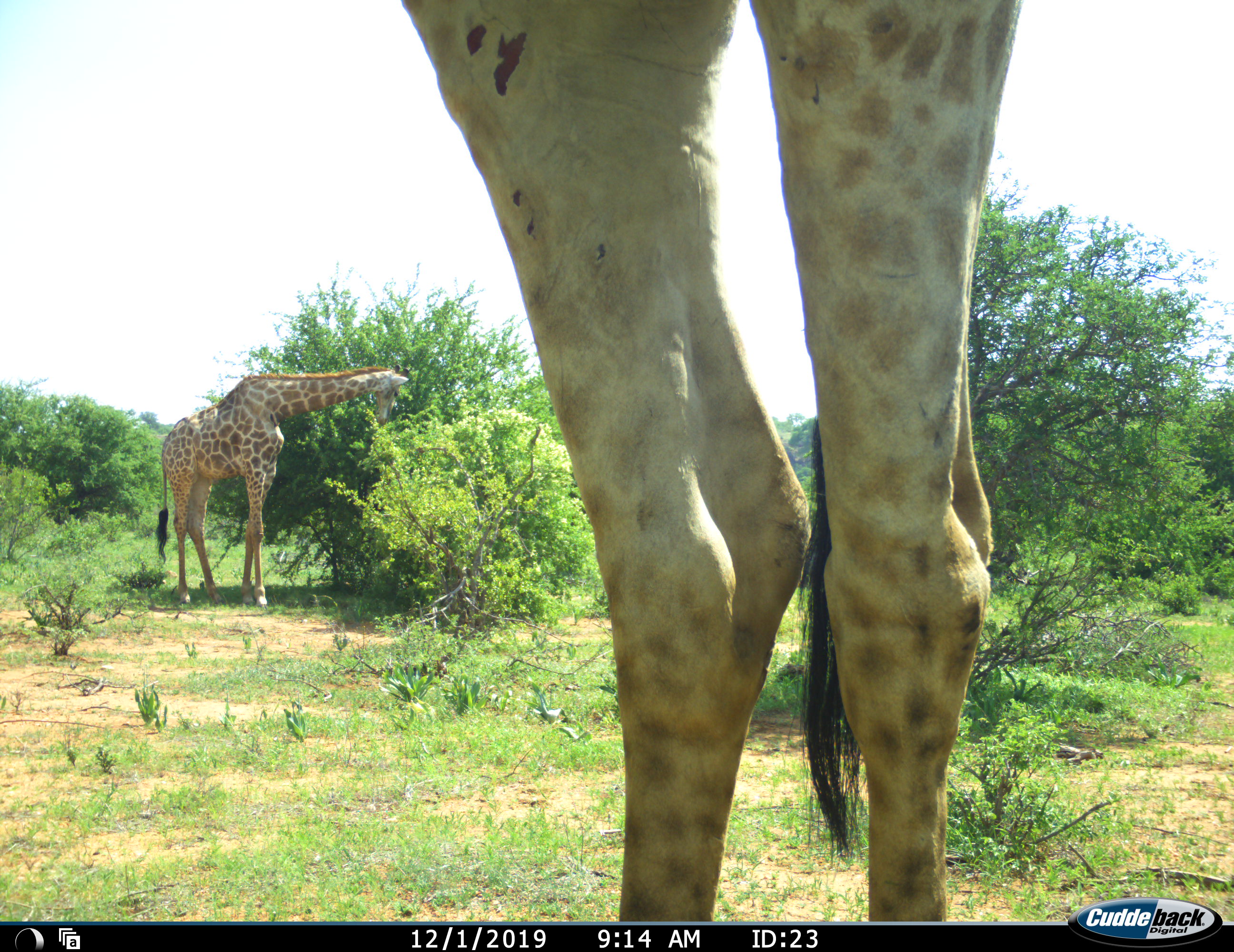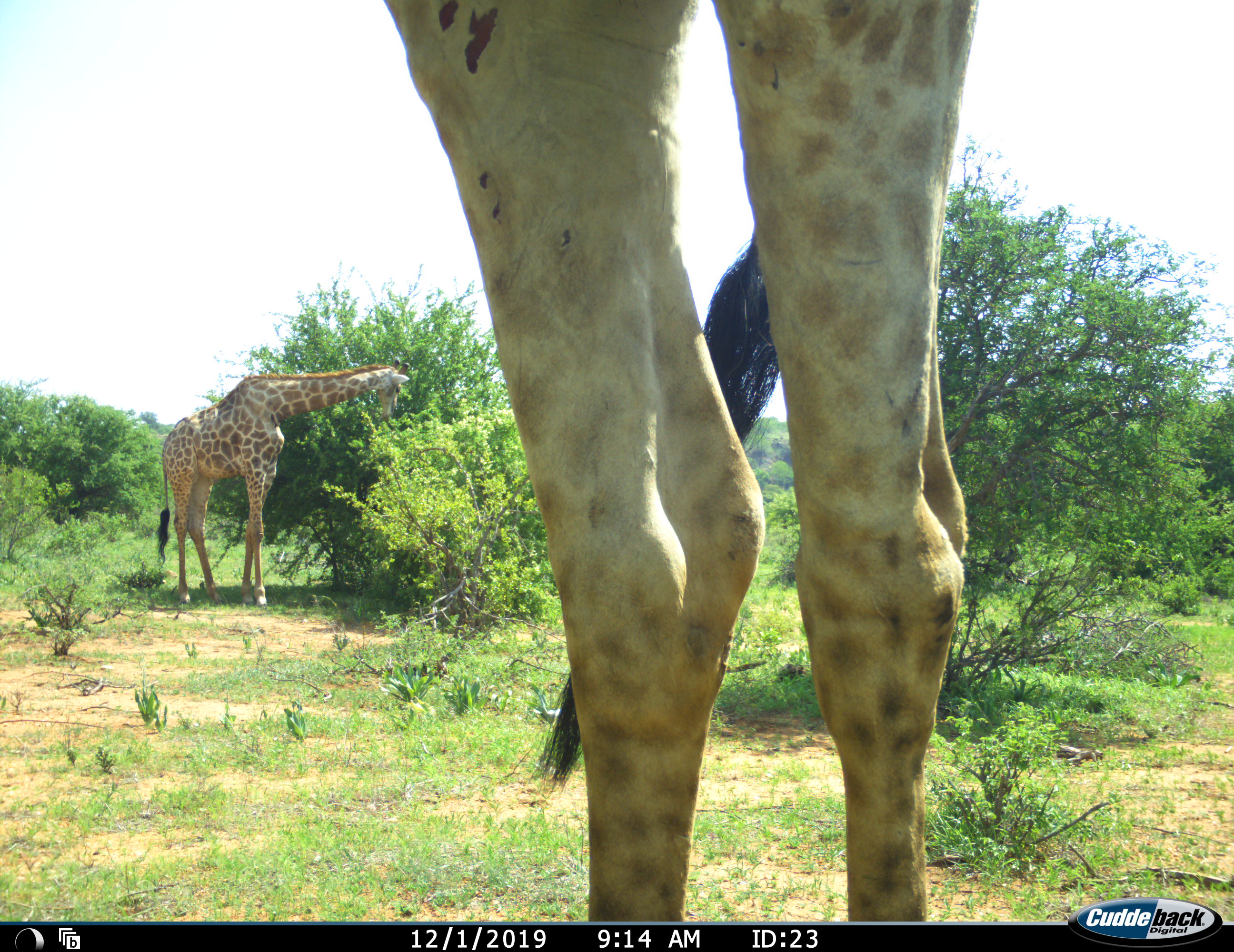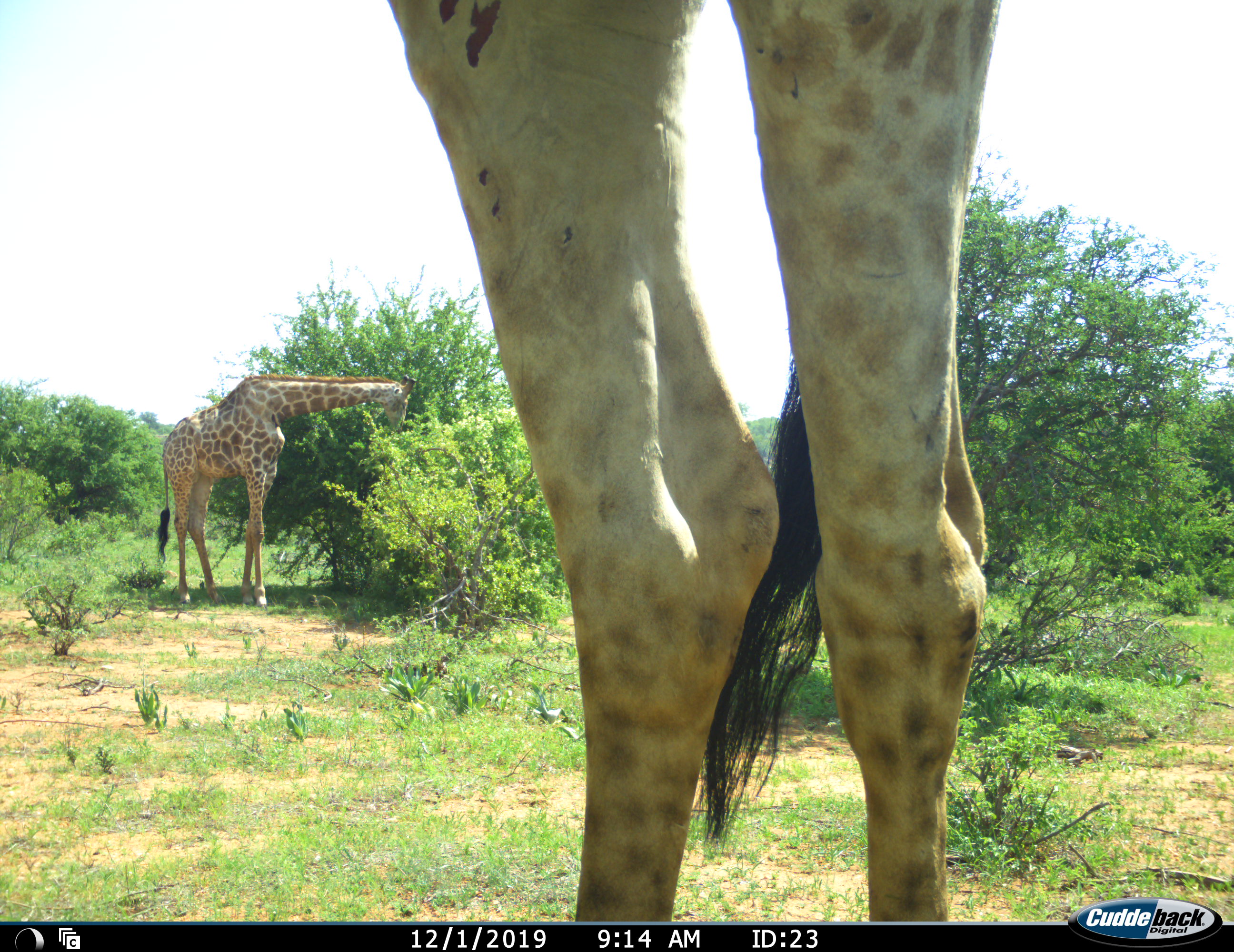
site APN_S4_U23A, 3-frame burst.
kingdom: Animalia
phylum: Chordata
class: Mammalia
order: Artiodactyla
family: Giraffidae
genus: Giraffa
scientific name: Giraffa camelopardalis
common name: giraffe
Giraffe (Giraffa camelopardalis), count 2. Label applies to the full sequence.